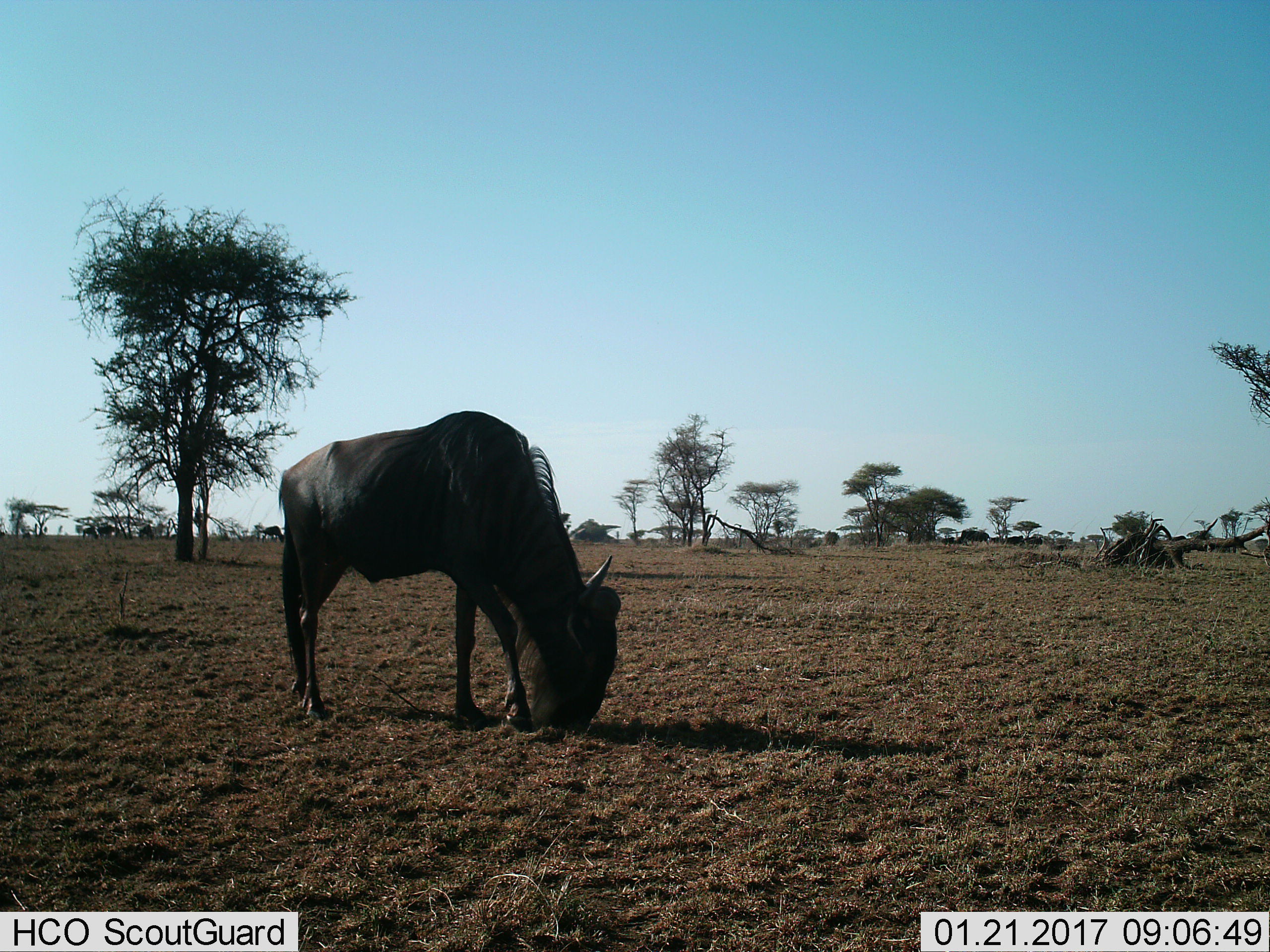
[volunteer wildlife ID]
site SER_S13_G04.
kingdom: Animalia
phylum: Chordata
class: Mammalia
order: Artiodactyla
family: Bovidae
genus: Connochaetes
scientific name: Connochaetes taurinus taurinus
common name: blue wildebeest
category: wildebeestblue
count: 1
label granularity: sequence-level